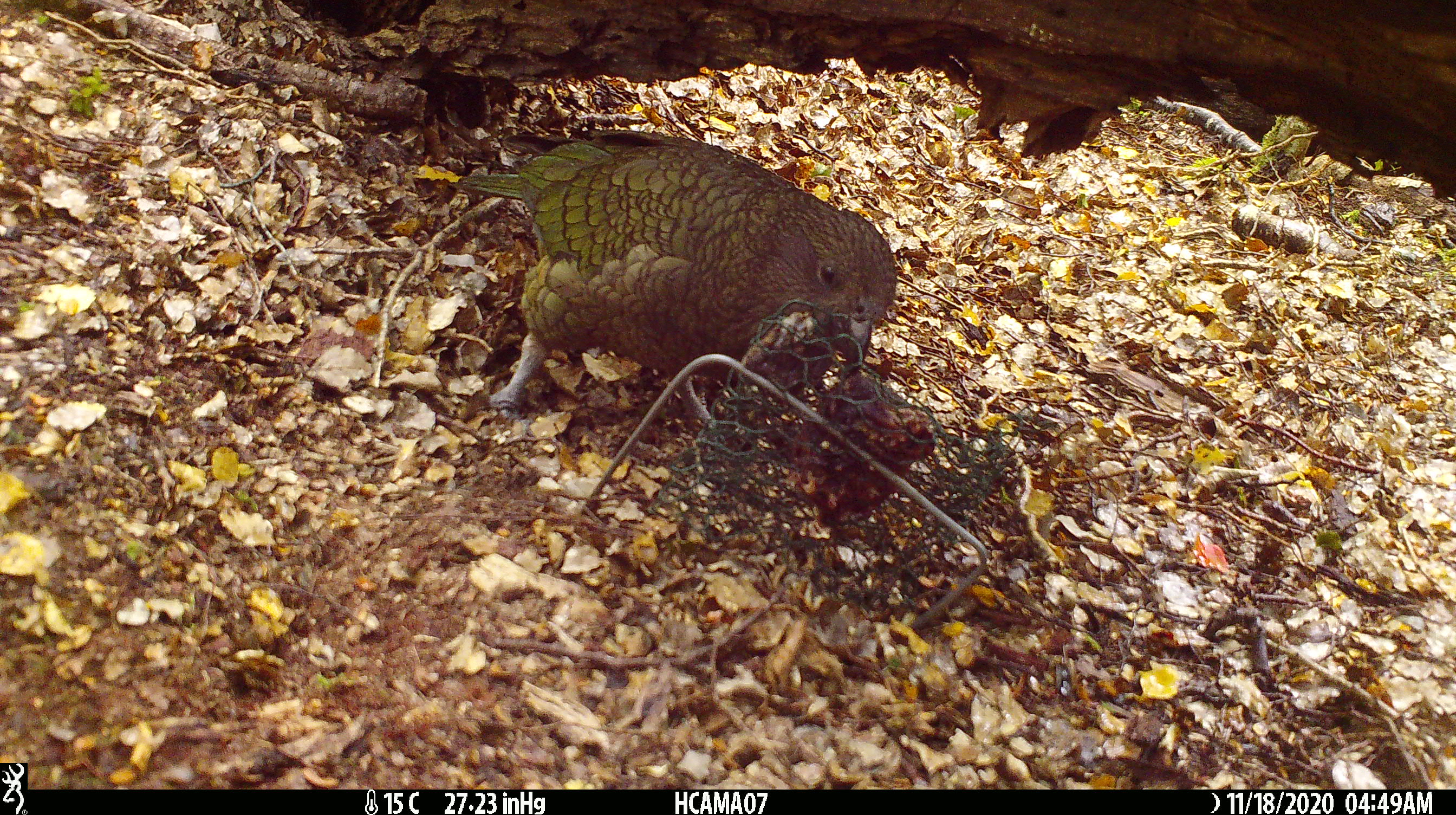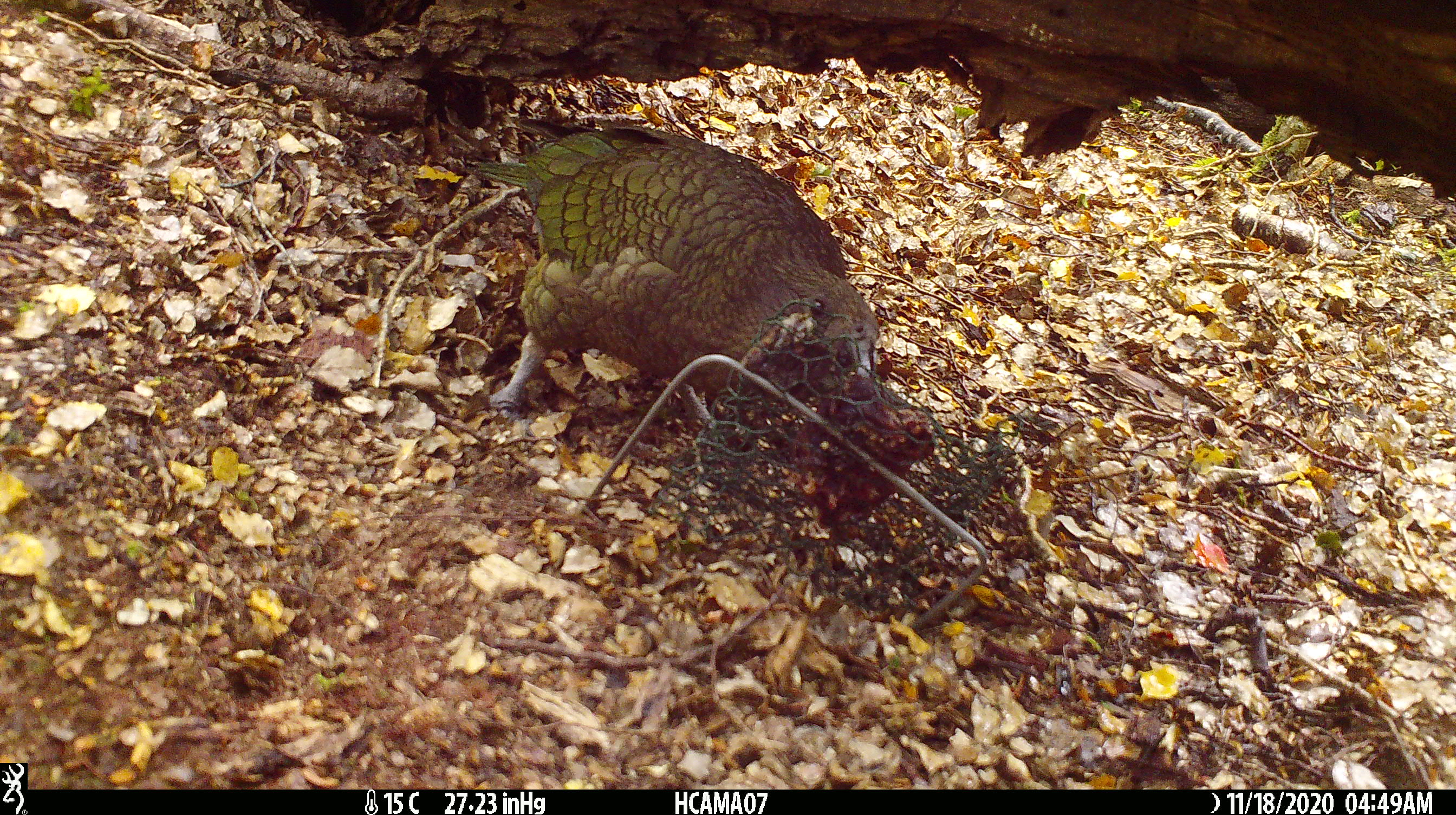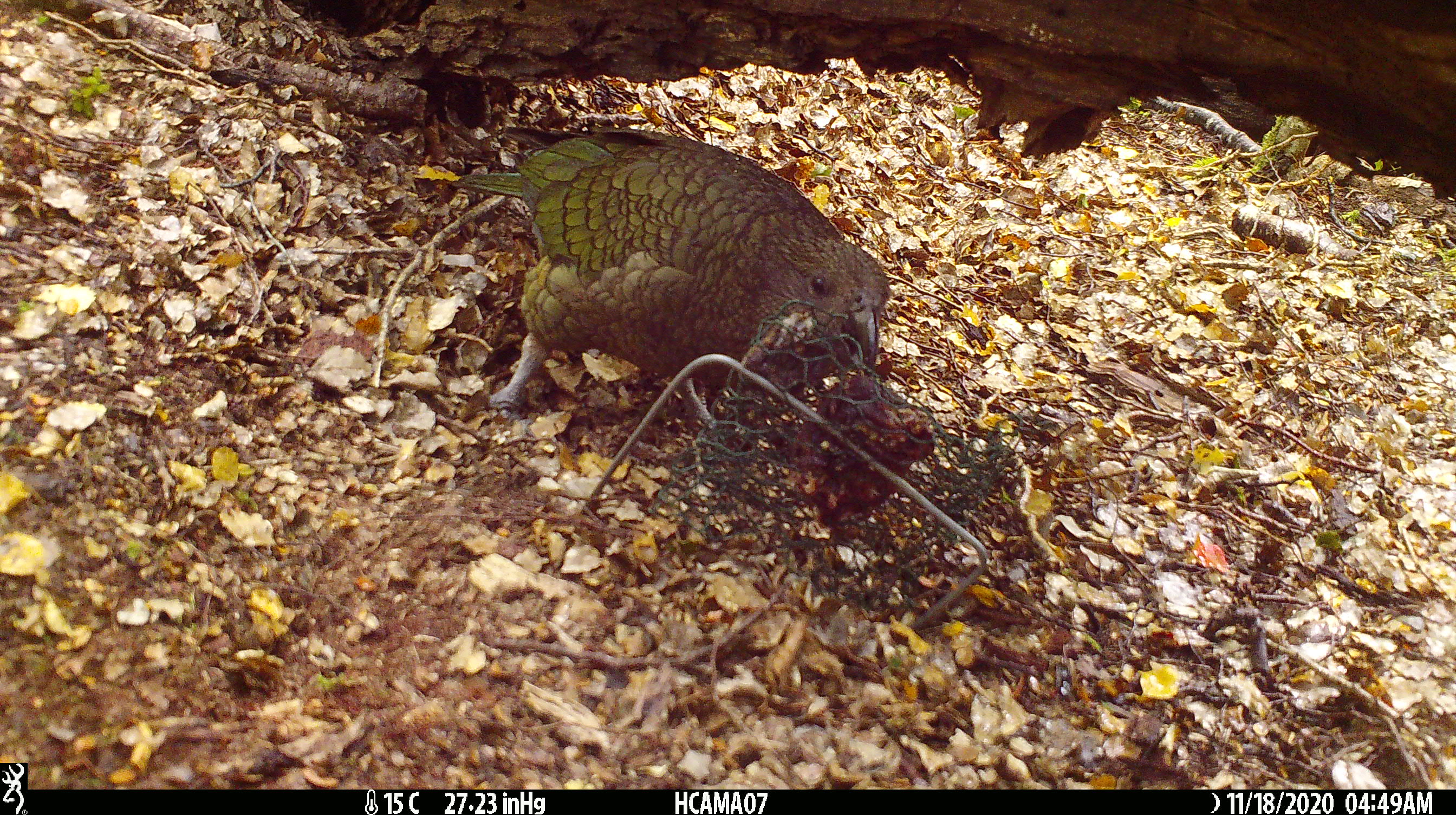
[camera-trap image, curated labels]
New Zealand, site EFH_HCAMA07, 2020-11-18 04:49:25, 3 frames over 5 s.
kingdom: Animalia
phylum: Chordata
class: Aves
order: Psittaciformes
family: Strigopidae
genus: Nestor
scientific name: Nestor notabilis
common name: kea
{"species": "kea (Nestor notabilis)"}